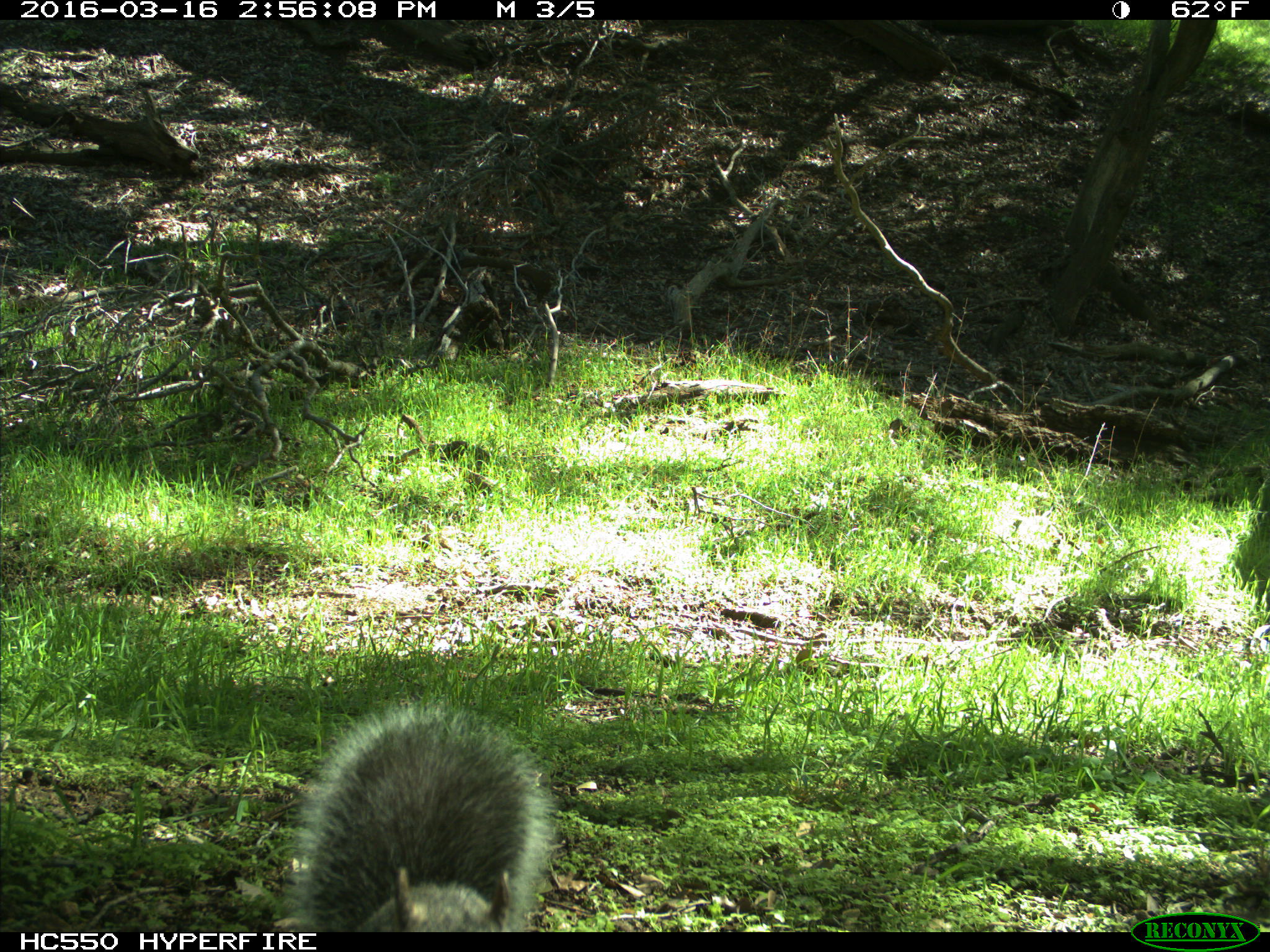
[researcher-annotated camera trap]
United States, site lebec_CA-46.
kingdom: Animalia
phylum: Chordata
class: Mammalia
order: Rodentia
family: Sciuridae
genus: Sciurus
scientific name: Sciurus carolinensis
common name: eastern gray squirrel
Sciurus carolinensis (eastern gray squirrel).